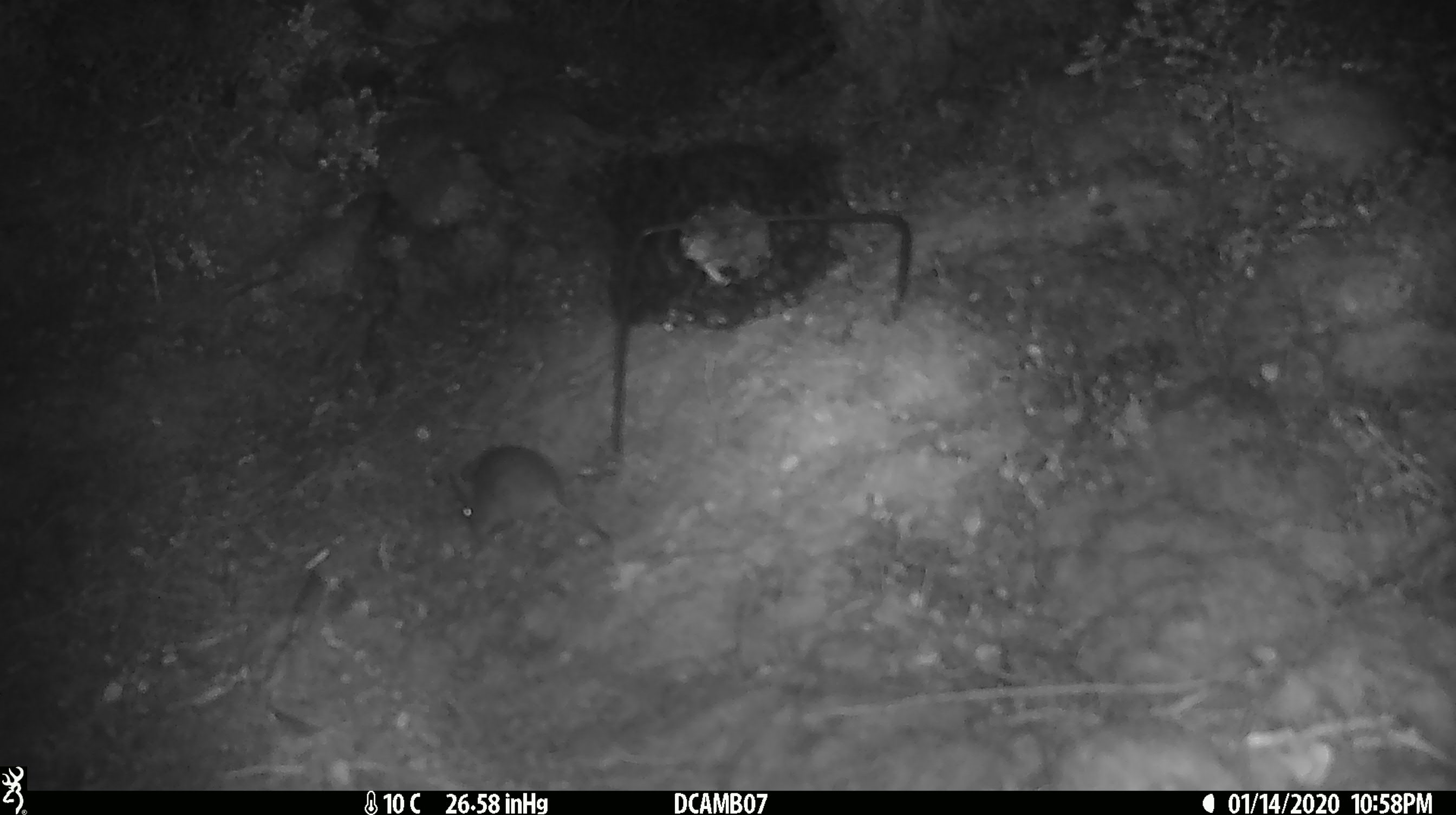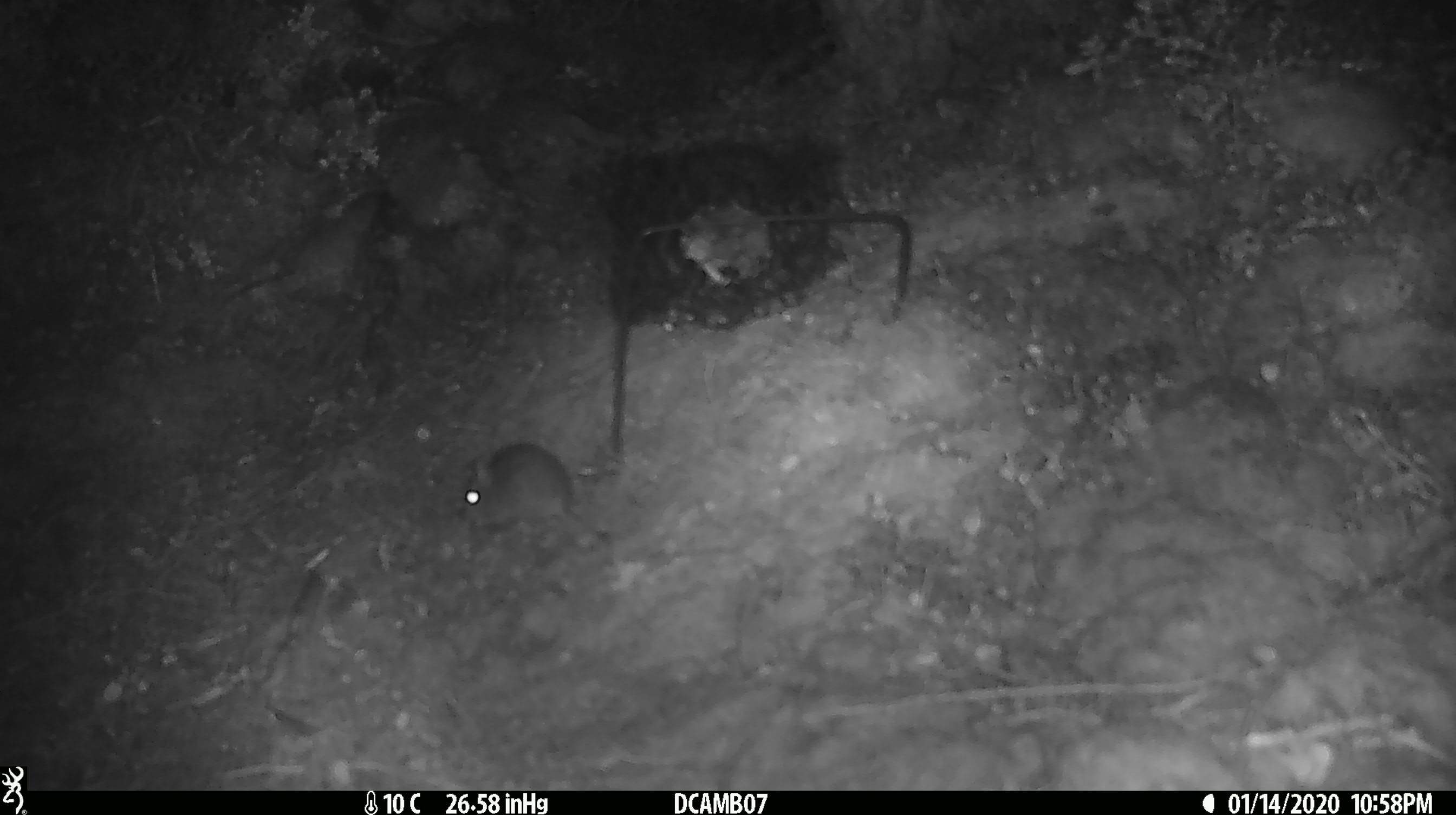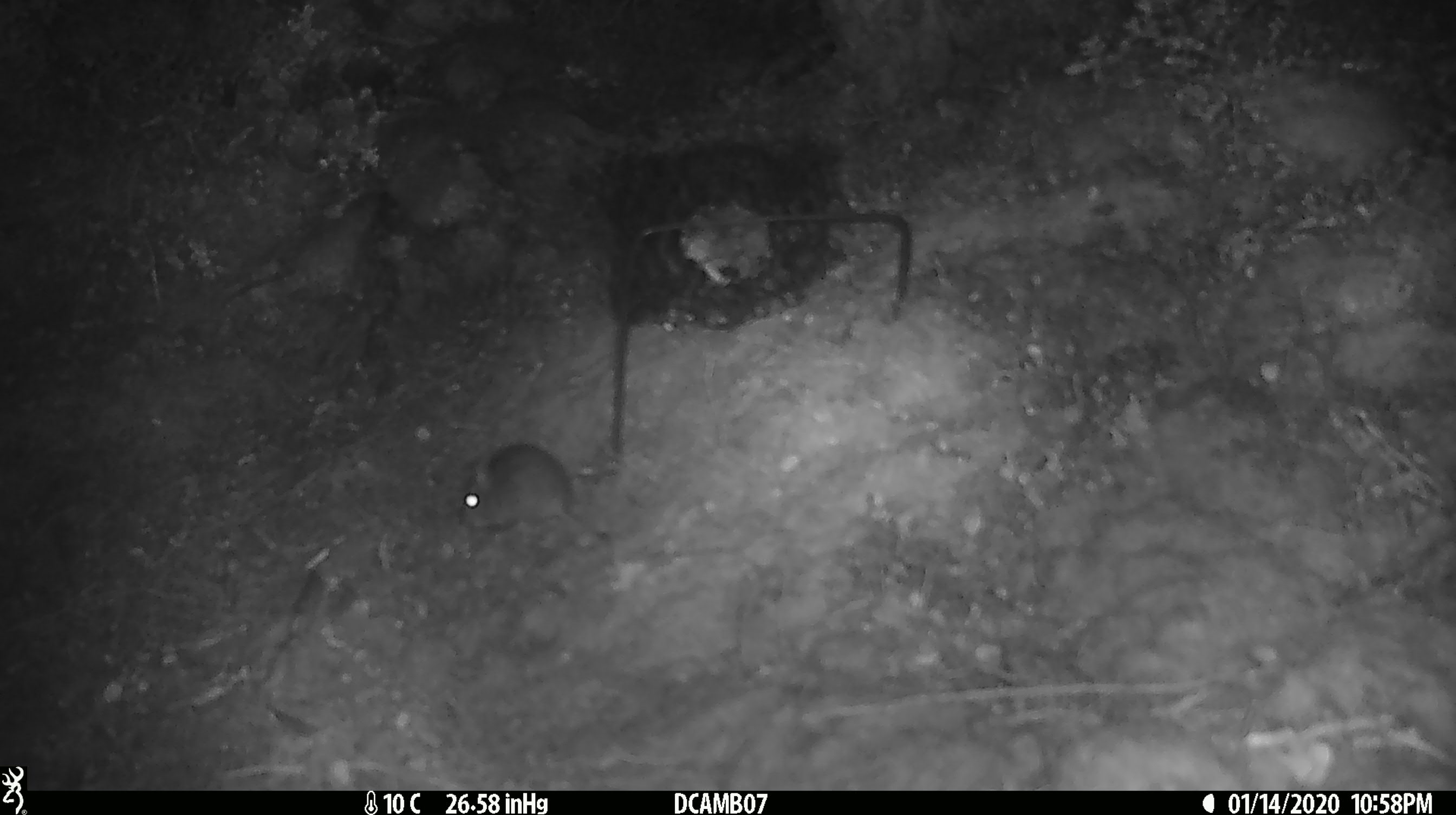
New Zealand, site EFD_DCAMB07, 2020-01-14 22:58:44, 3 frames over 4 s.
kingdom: Animalia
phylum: Chordata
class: Mammalia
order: Rodentia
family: Muridae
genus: Mus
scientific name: Mus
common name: mouse